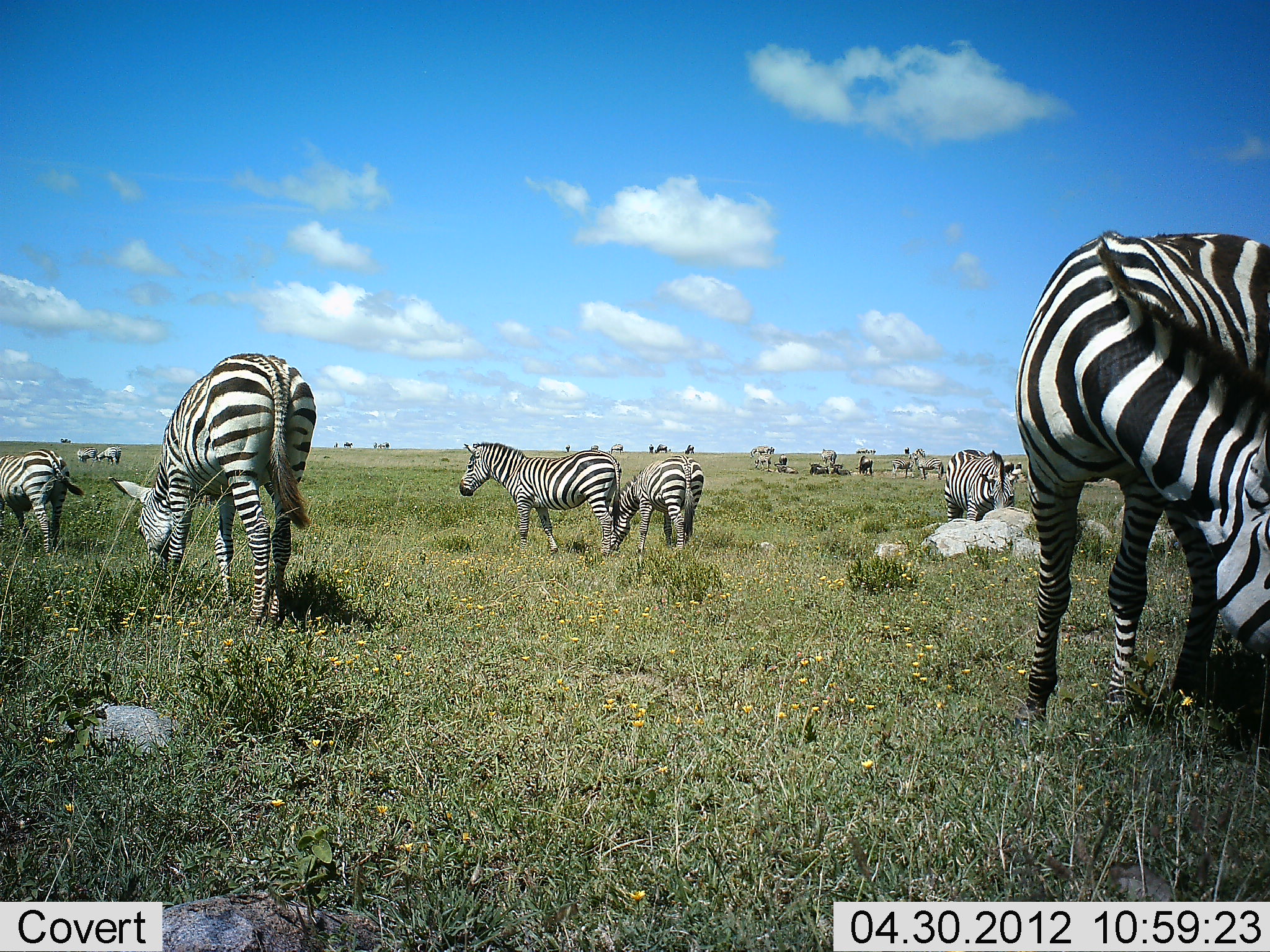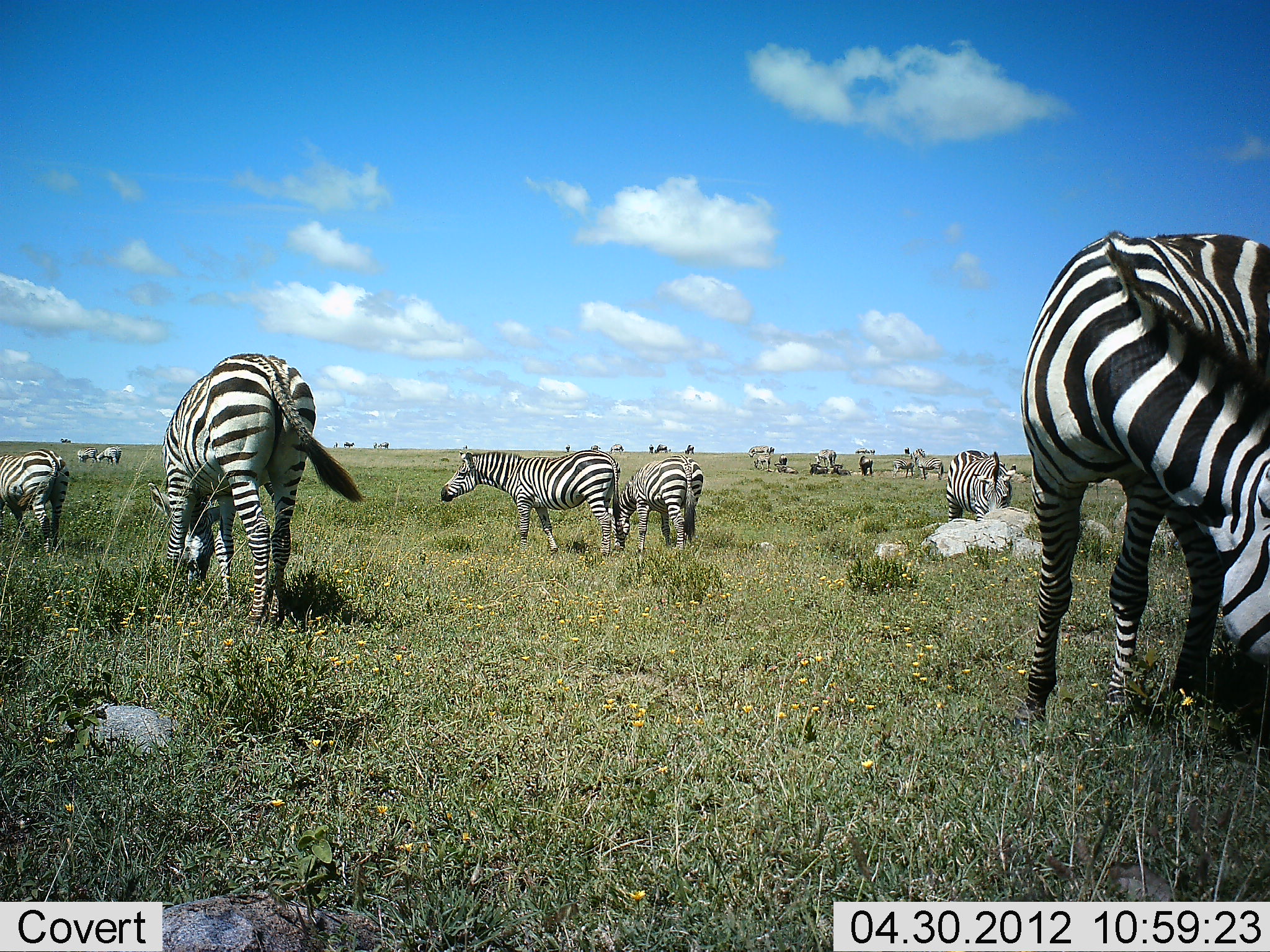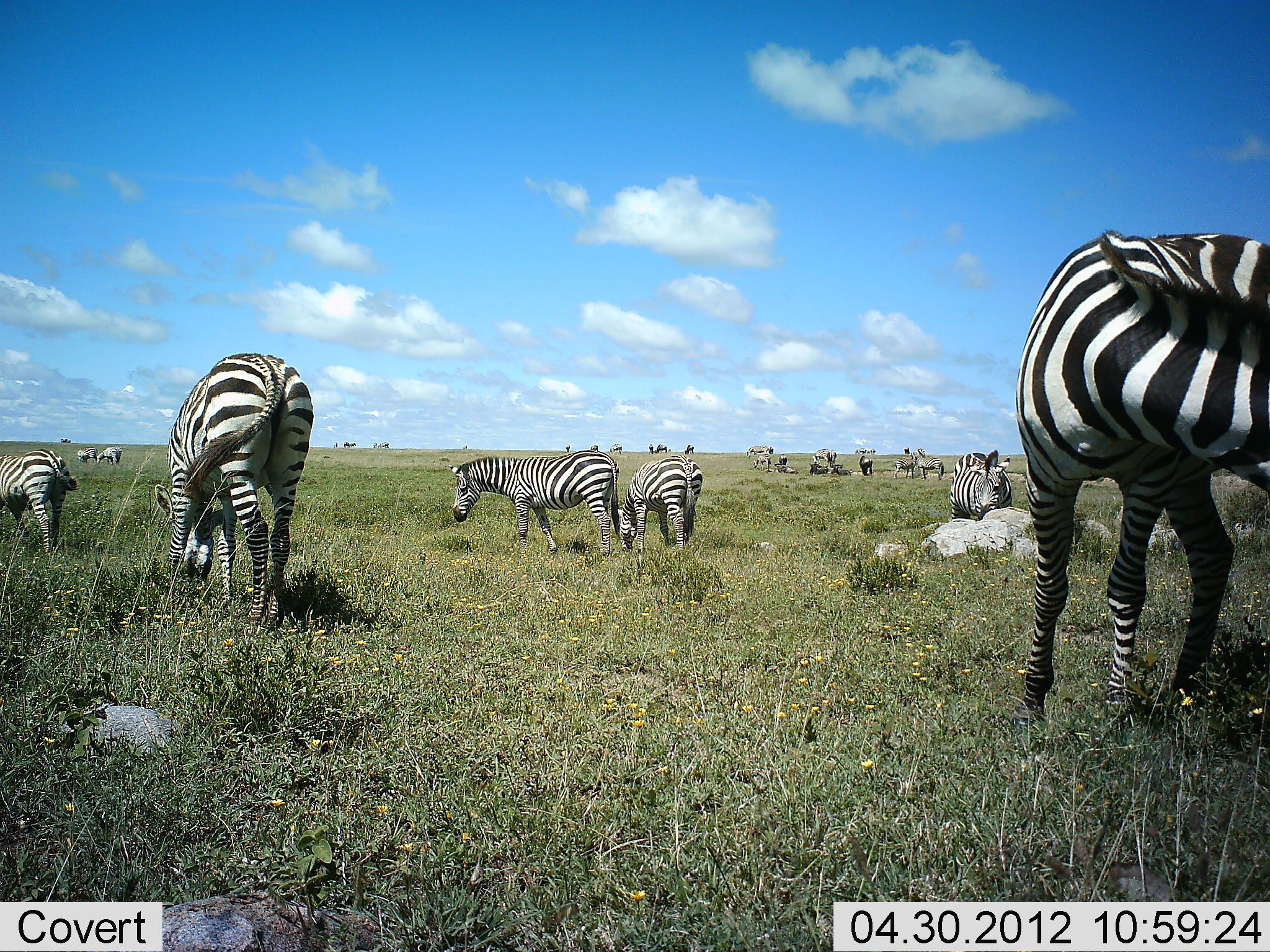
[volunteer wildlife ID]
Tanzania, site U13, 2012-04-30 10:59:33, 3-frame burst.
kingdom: Animalia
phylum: Chordata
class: Mammalia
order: Perissodactyla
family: Equidae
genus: Equus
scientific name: Equus quagga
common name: plains zebra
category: zebra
Zebra (plains zebra) (Equus quagga), count 11-50. Behavior (volunteer vote fractions): standing 70%, resting 10%, moving 15%, interacting 5%. Young present (vote fraction): 0%. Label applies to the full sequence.